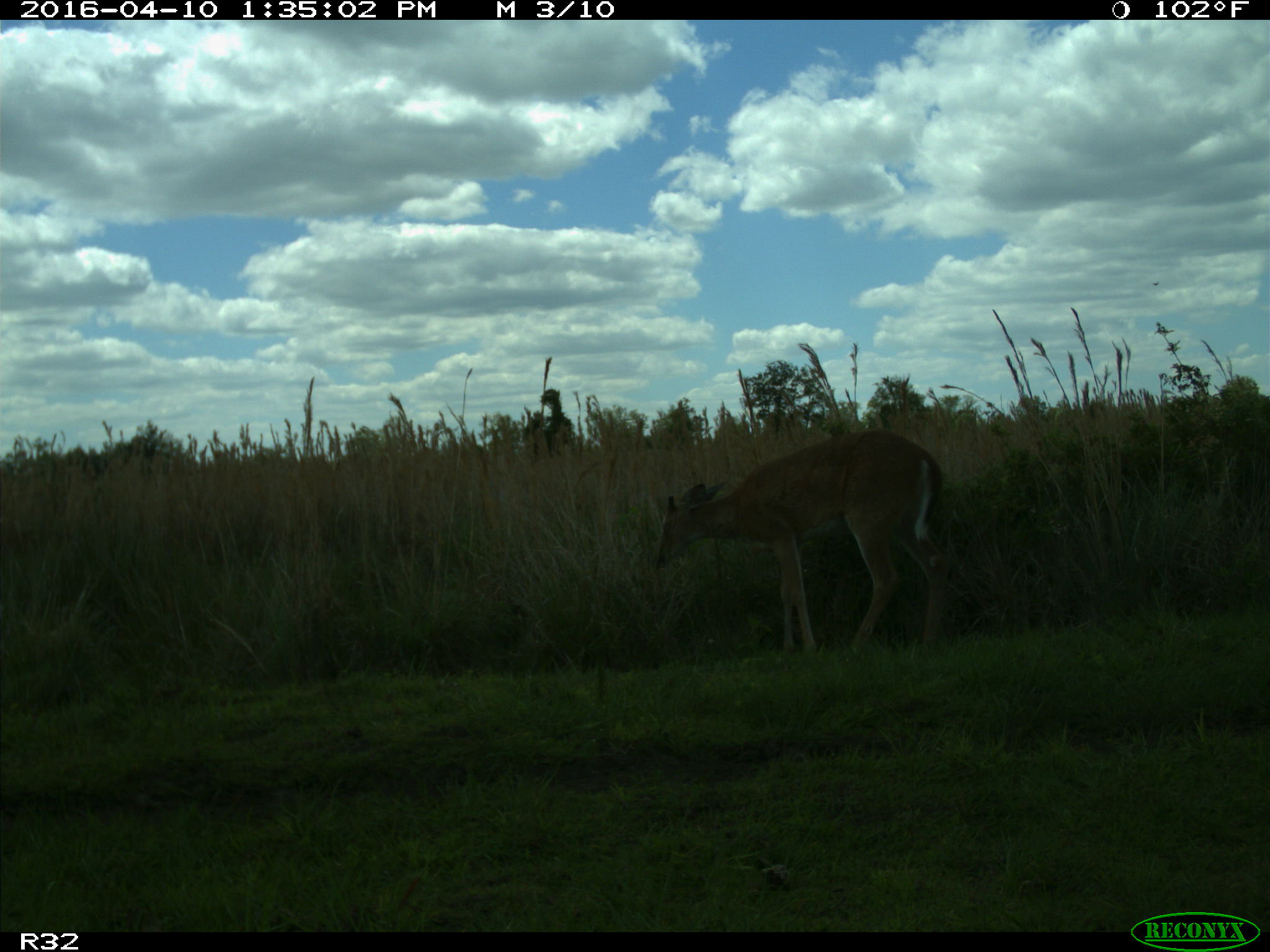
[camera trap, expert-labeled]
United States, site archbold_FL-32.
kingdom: Animalia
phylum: Chordata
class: Mammalia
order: Artiodactyla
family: Cervidae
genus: Odocoileus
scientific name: Odocoileus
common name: deer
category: unidentified deer